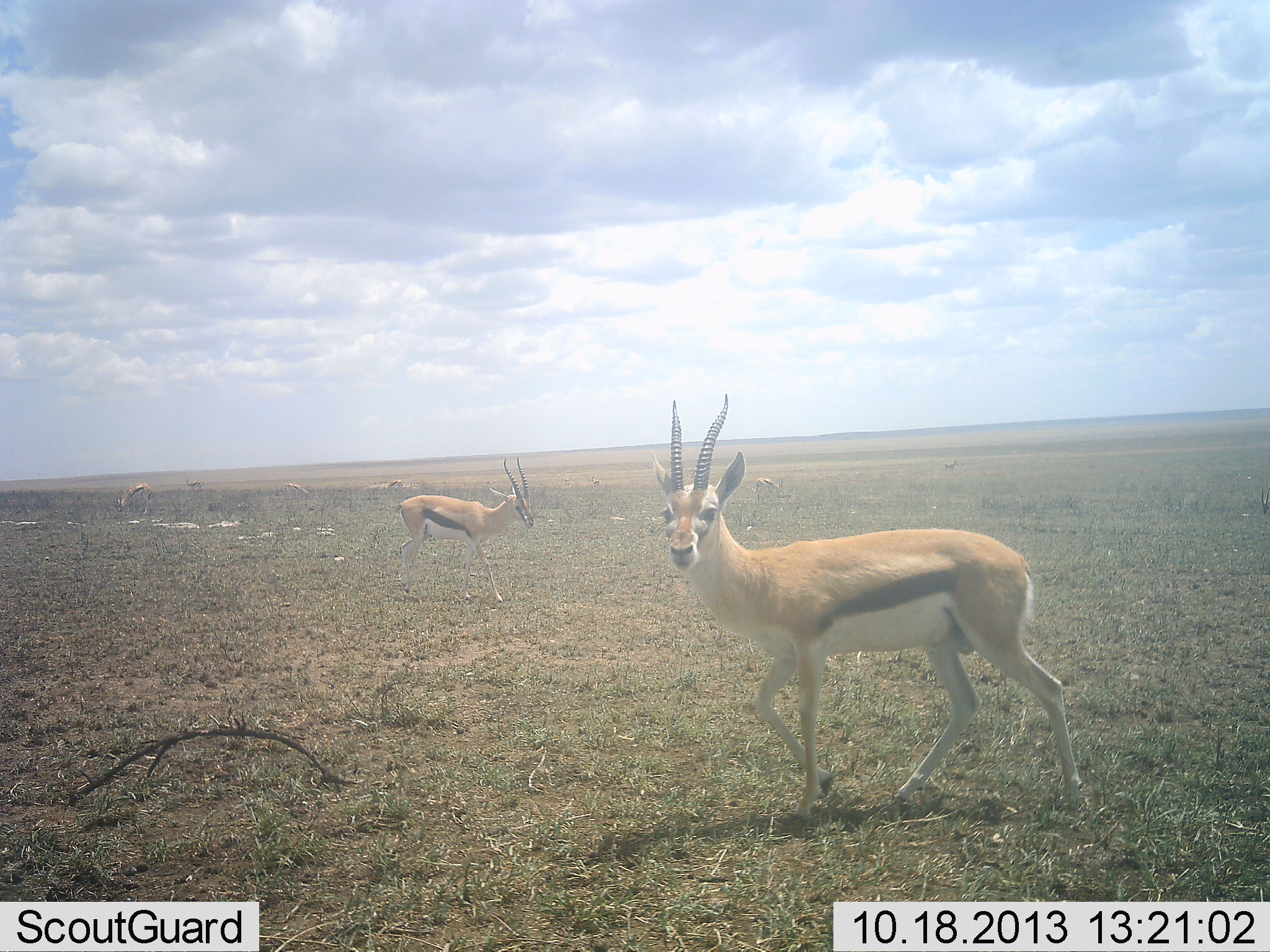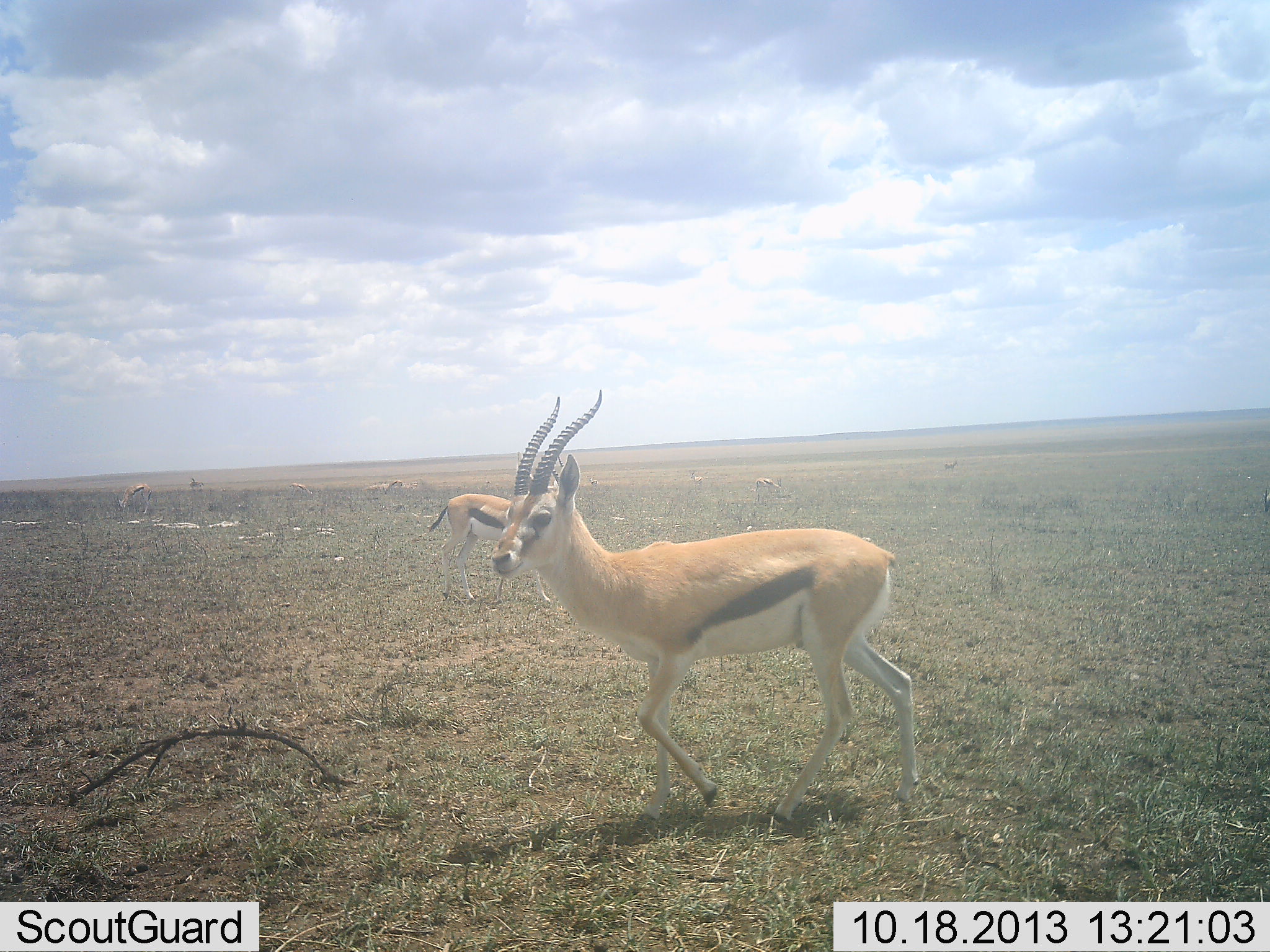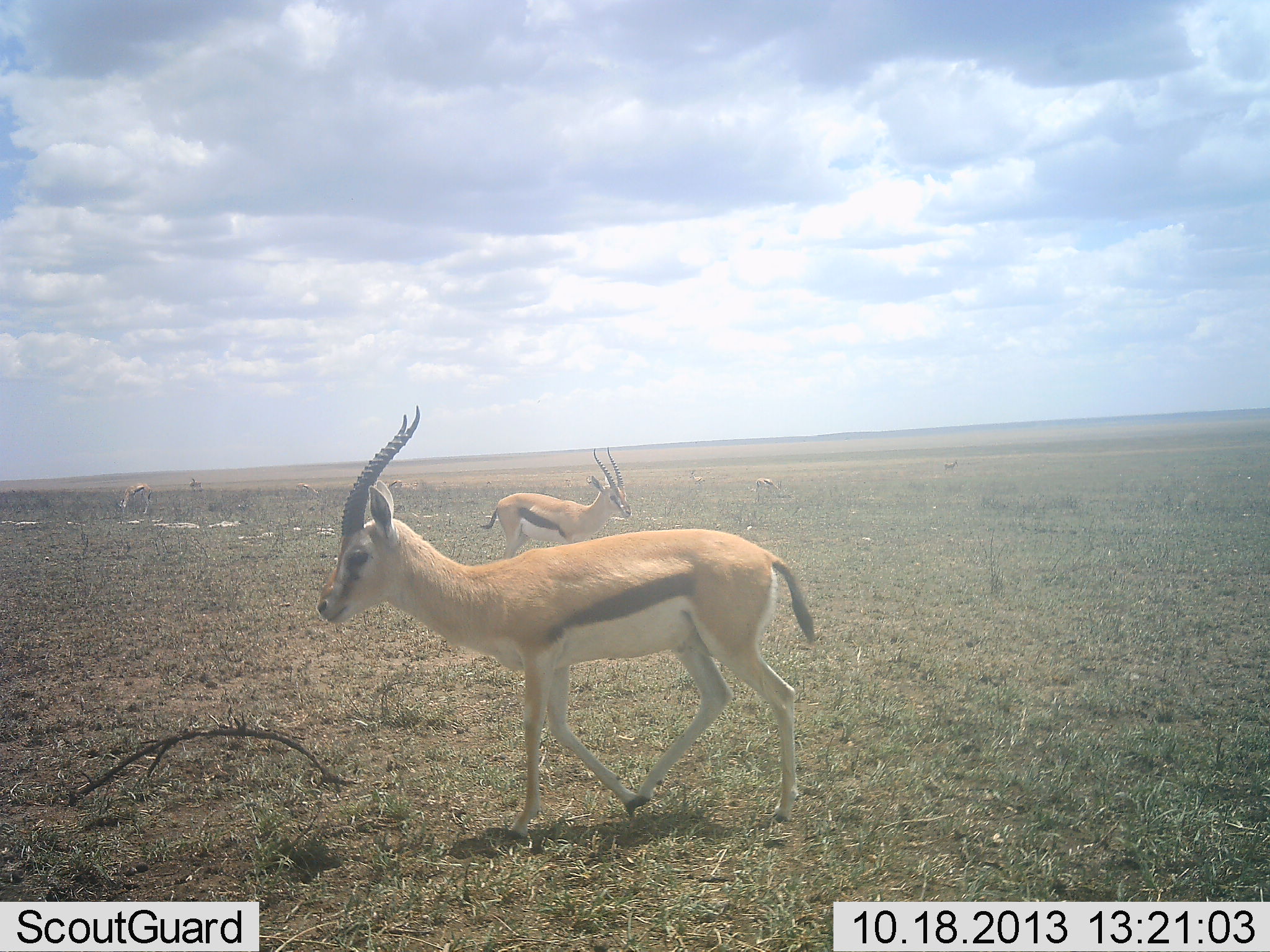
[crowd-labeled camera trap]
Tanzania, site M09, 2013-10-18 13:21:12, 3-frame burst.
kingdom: Animalia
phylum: Chordata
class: Mammalia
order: Artiodactyla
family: Bovidae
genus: Eudorcas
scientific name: Eudorcas thomsonii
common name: thomson's gazelle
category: gazellethomsons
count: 4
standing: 41%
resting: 0%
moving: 96%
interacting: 4%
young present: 0%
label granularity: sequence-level